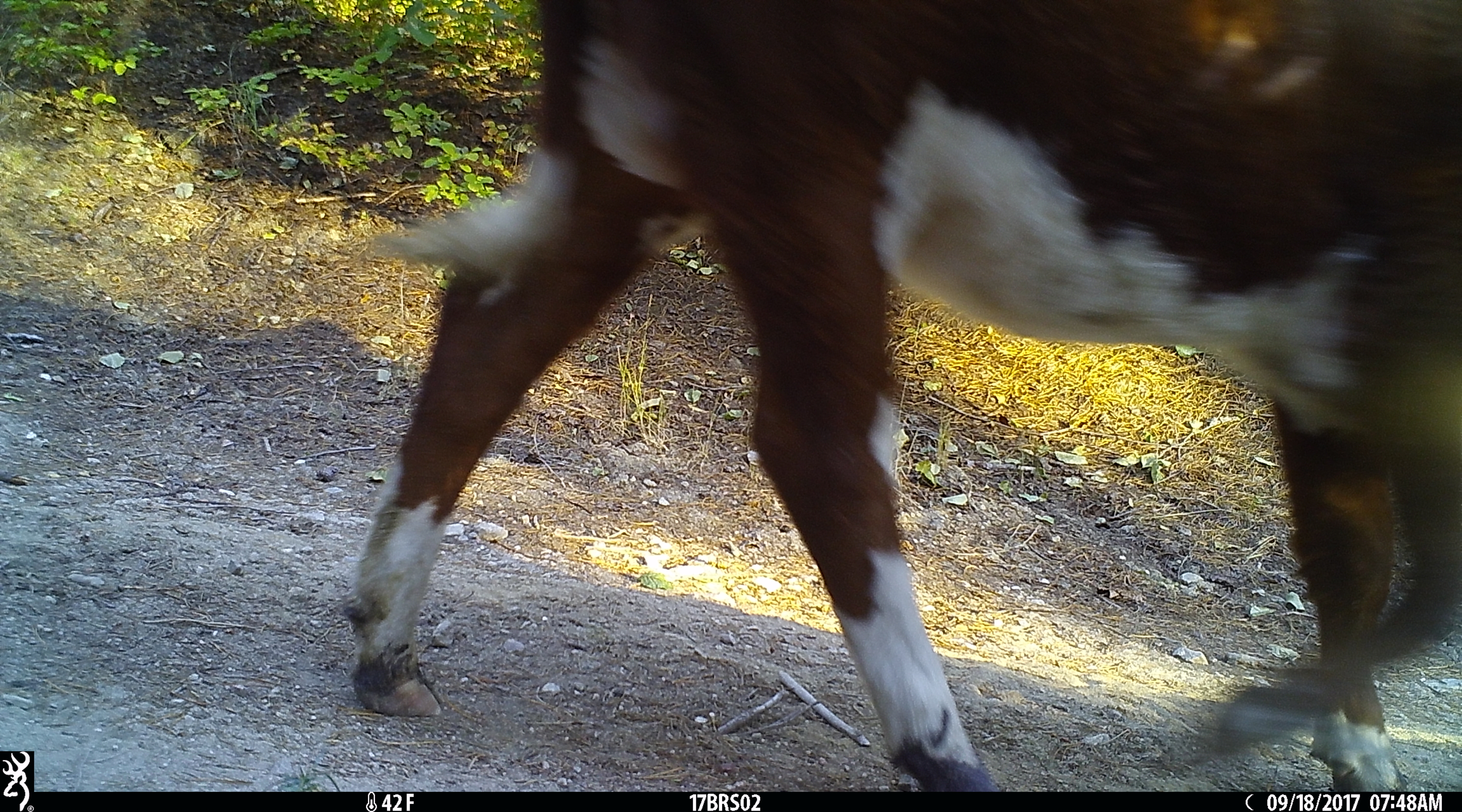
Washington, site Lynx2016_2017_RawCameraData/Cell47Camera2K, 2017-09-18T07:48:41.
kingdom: Animalia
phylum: Chordata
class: Mammalia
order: Artiodactyla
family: Bovidae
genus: Bos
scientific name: Bos taurus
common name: domestic cattle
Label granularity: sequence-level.